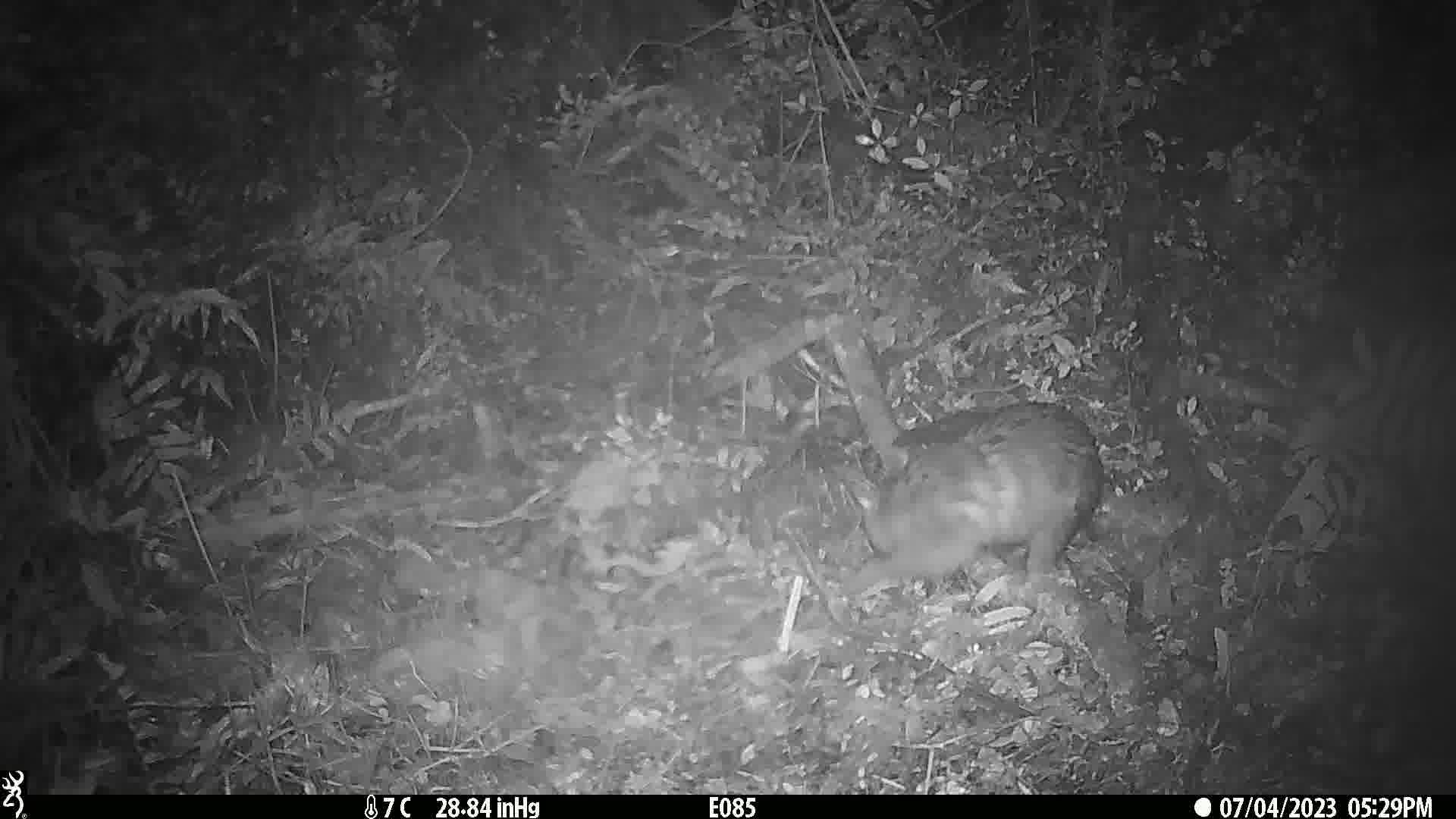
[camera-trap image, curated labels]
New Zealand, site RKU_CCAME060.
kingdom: Animalia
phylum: Chordata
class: Mammalia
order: Diprotodontia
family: Phalangeridae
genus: Trichosurus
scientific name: Trichosurus vulpecula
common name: common brushtail possum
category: possum